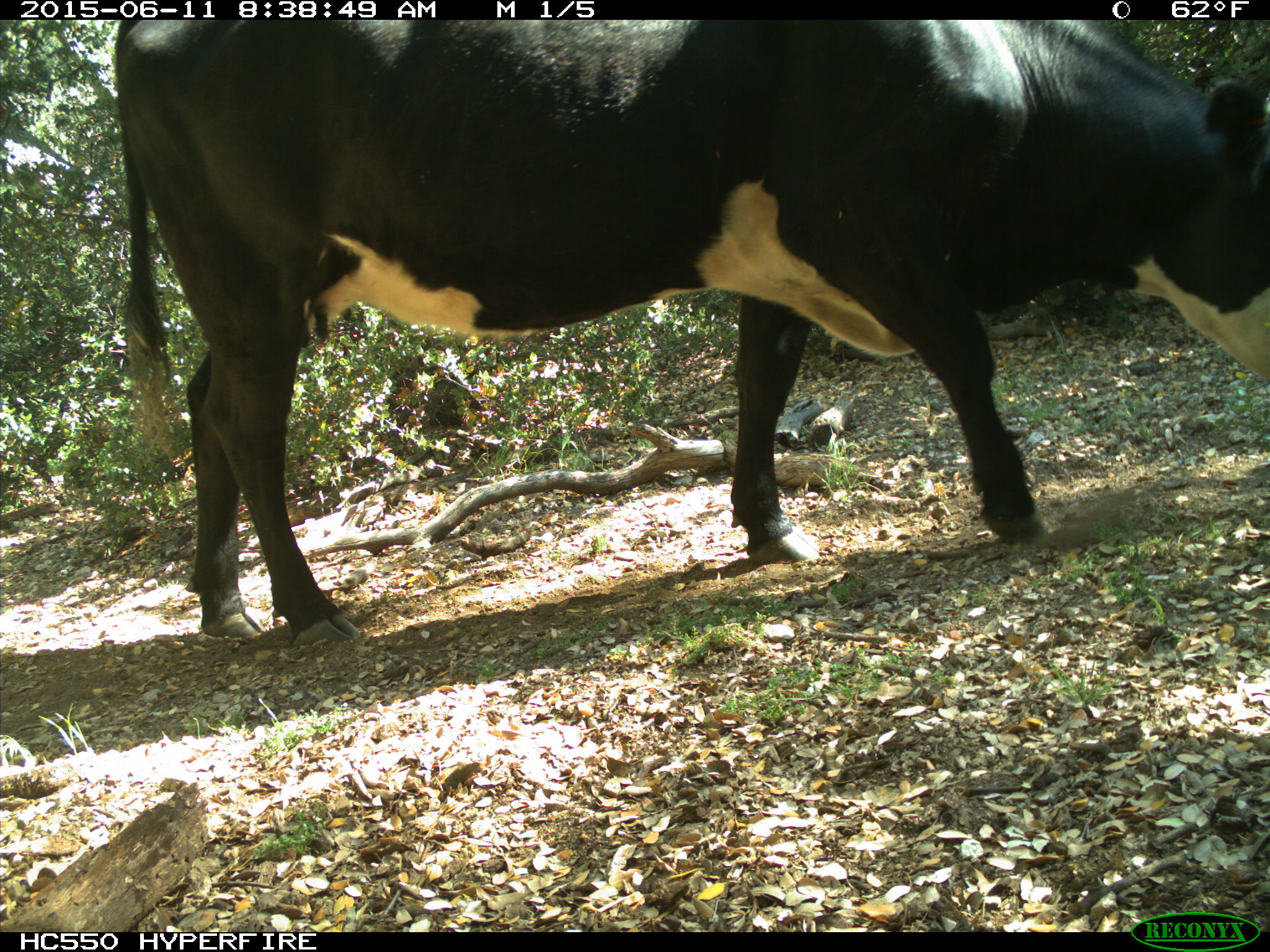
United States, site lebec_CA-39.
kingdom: Animalia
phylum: Chordata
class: Mammalia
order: Artiodactyla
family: Bovidae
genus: Bos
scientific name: Bos taurus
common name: domestic cow